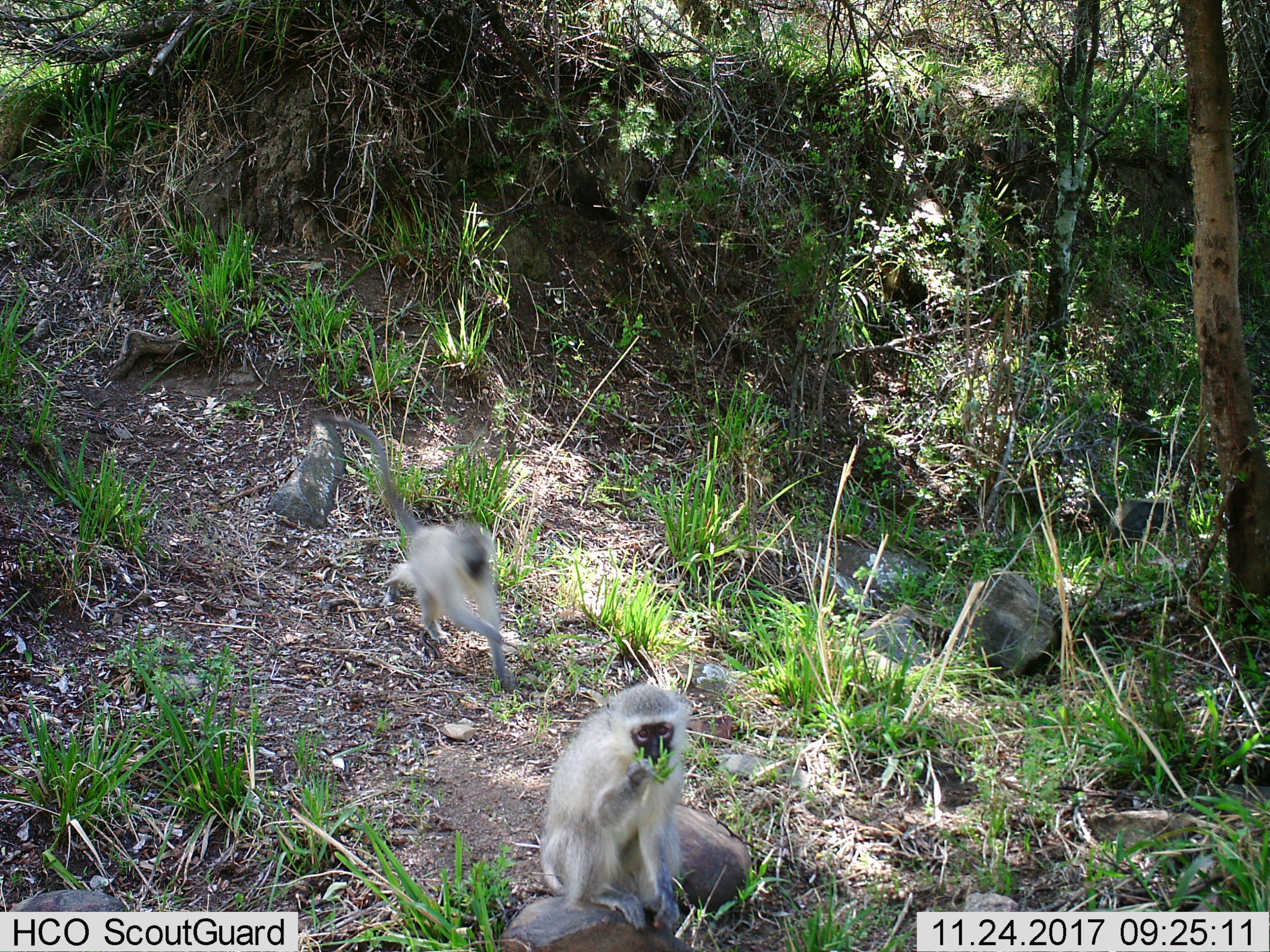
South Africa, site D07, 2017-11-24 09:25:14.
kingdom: Animalia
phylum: Chordata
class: Mammalia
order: Primates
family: Cercopithecidae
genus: Chlorocebus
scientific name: Chlorocebus pygerythrus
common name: vervet monkey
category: monkeyvervet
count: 2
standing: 0%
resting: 11%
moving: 78%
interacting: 11%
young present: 22%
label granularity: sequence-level